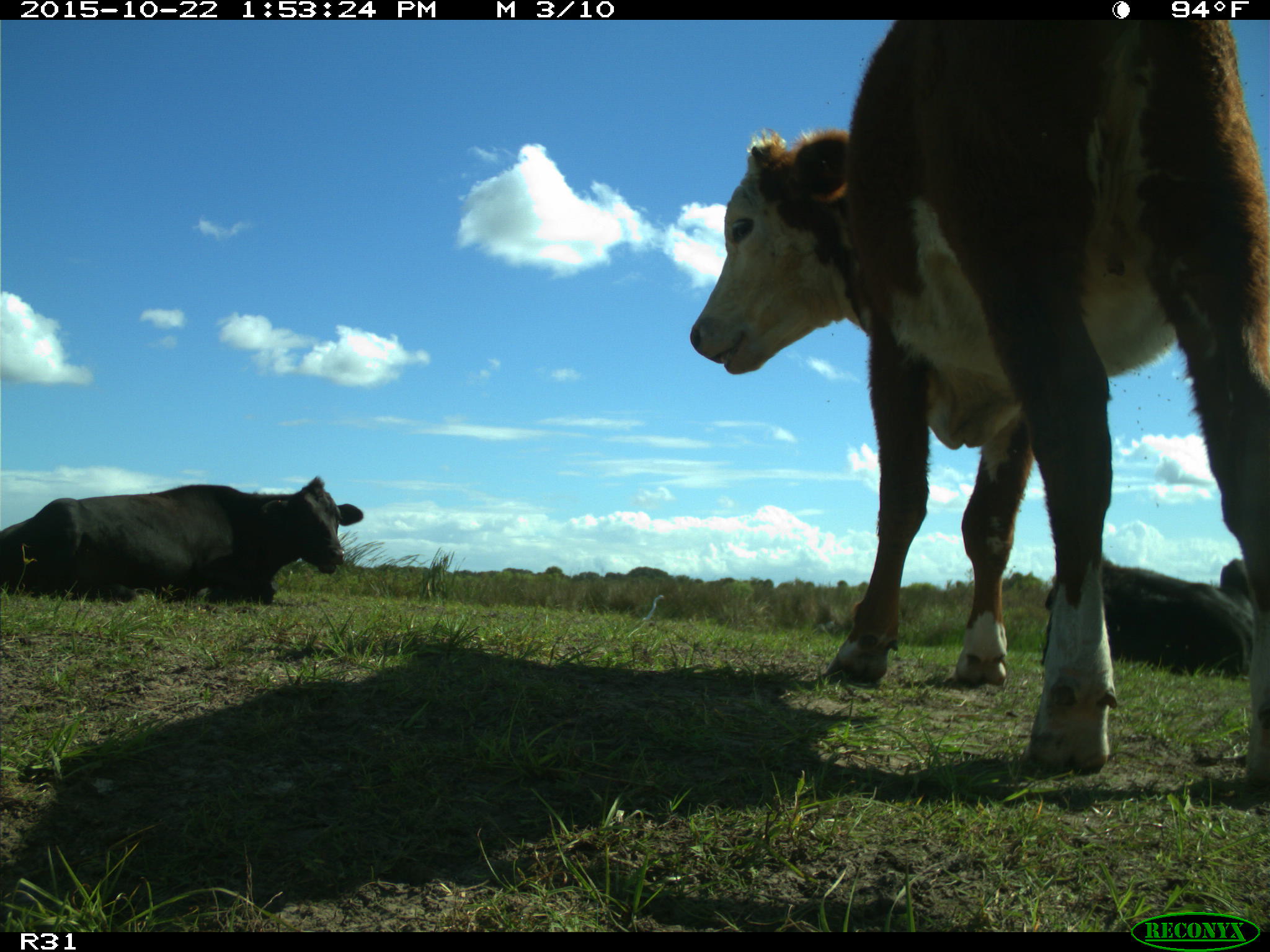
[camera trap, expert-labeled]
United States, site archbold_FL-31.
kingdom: Animalia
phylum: Chordata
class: Mammalia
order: Artiodactyla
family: Bovidae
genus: Bos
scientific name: Bos taurus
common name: domestic cow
Bos taurus (domestic cow).